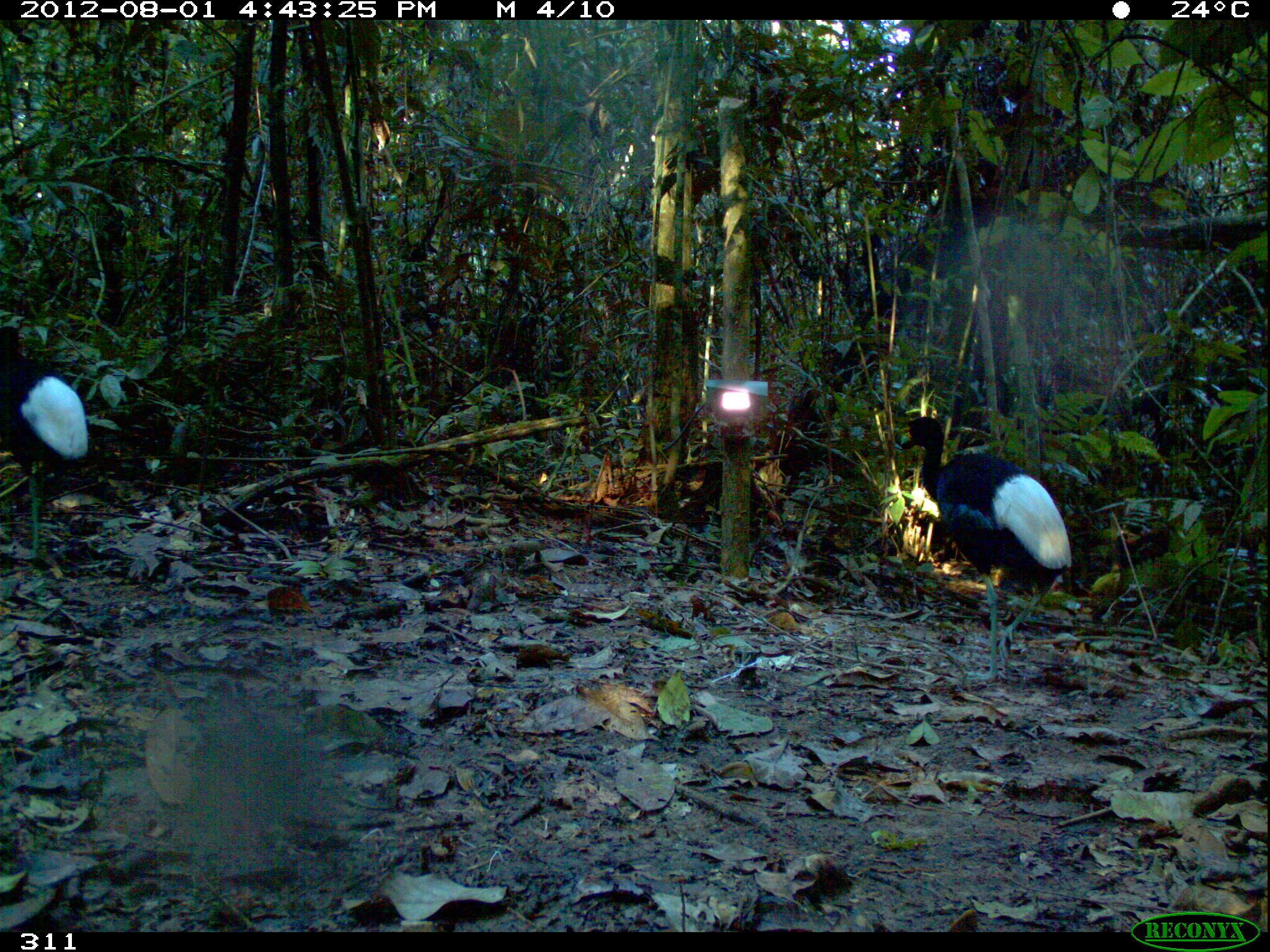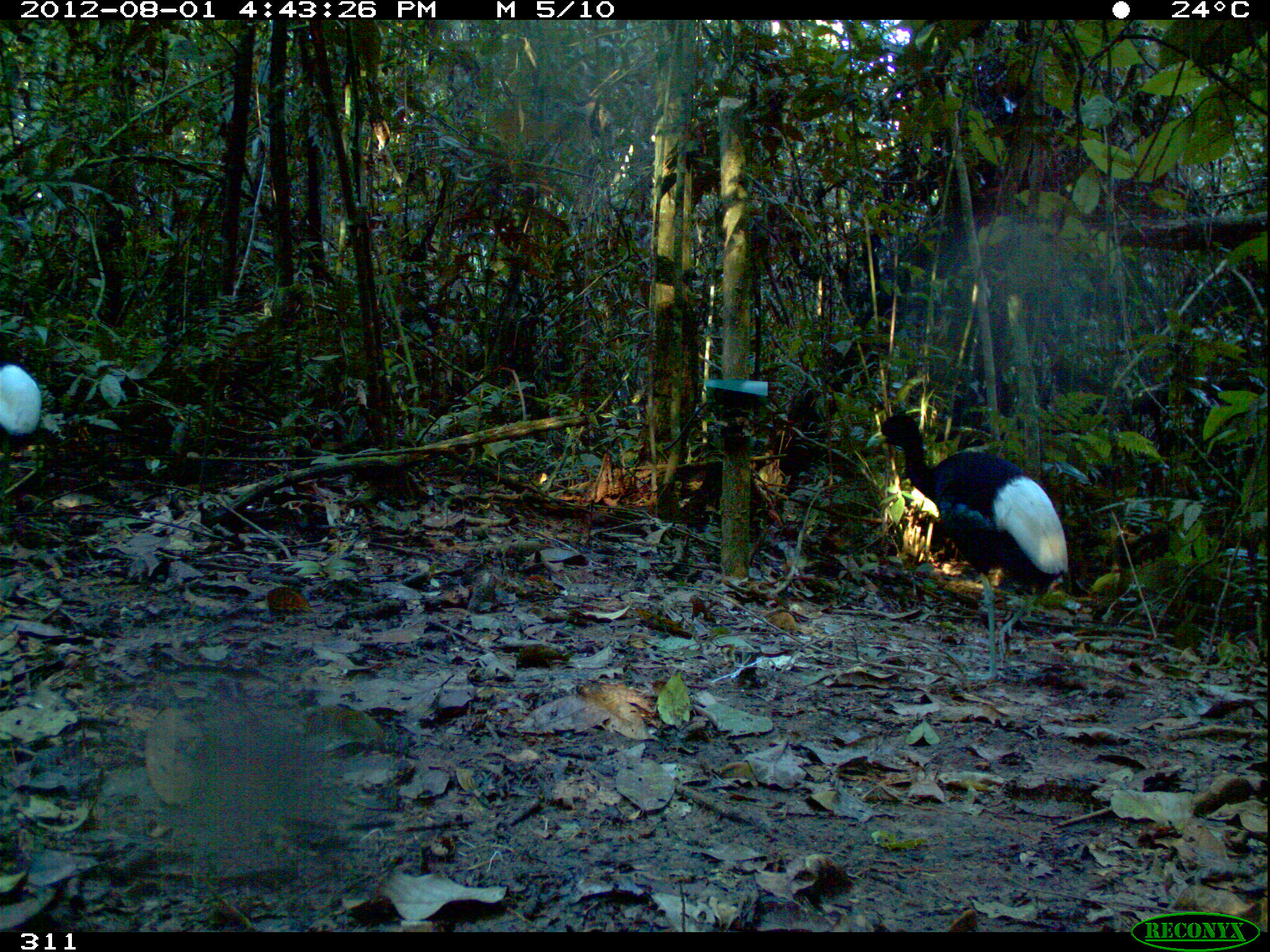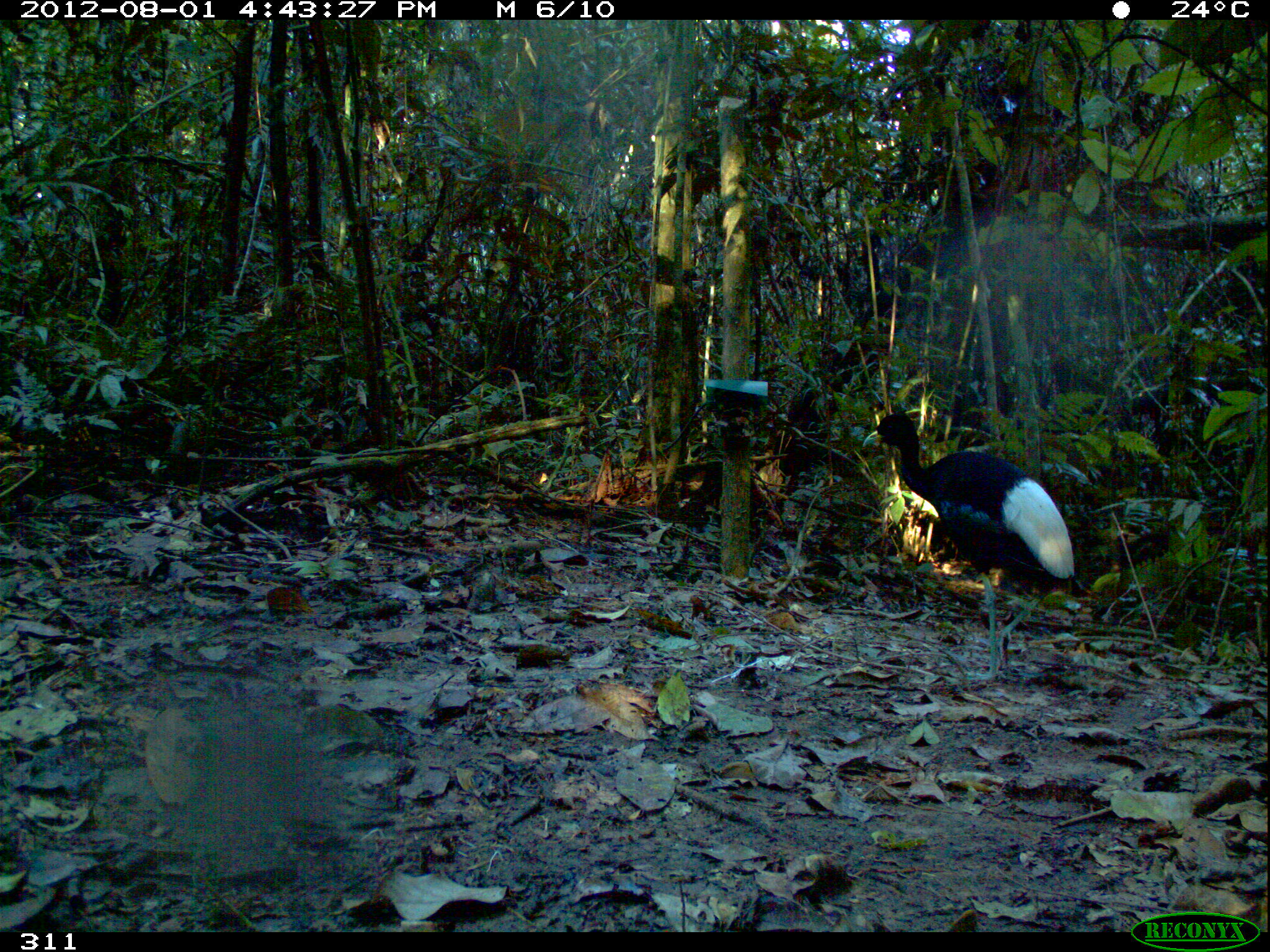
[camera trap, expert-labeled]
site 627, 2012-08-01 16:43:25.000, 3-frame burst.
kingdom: Animalia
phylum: Chordata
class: Aves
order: Gruiformes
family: Psophiidae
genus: Psophia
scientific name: Psophia leucoptera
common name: pale-winged trumpeter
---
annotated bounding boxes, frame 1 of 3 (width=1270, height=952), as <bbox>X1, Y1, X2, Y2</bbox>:
psophia leucoptera: <bbox>900, 414, 1071, 683</bbox>; <bbox>0, 326, 87, 559</bbox>